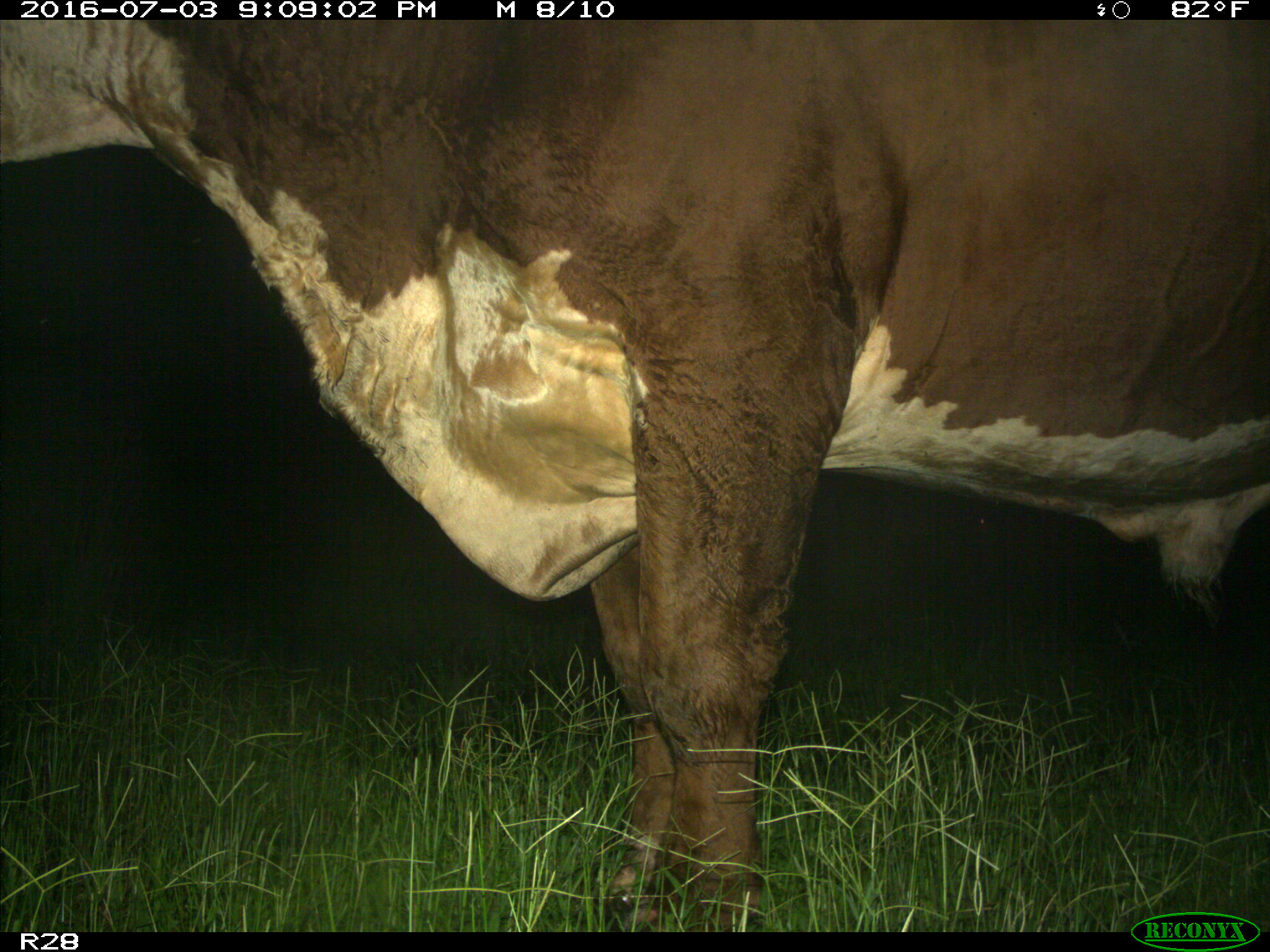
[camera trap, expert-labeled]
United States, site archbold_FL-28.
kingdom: Animalia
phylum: Chordata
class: Mammalia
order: Artiodactyla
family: Bovidae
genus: Bos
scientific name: Bos taurus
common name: domestic cow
Bos taurus (domestic cow).